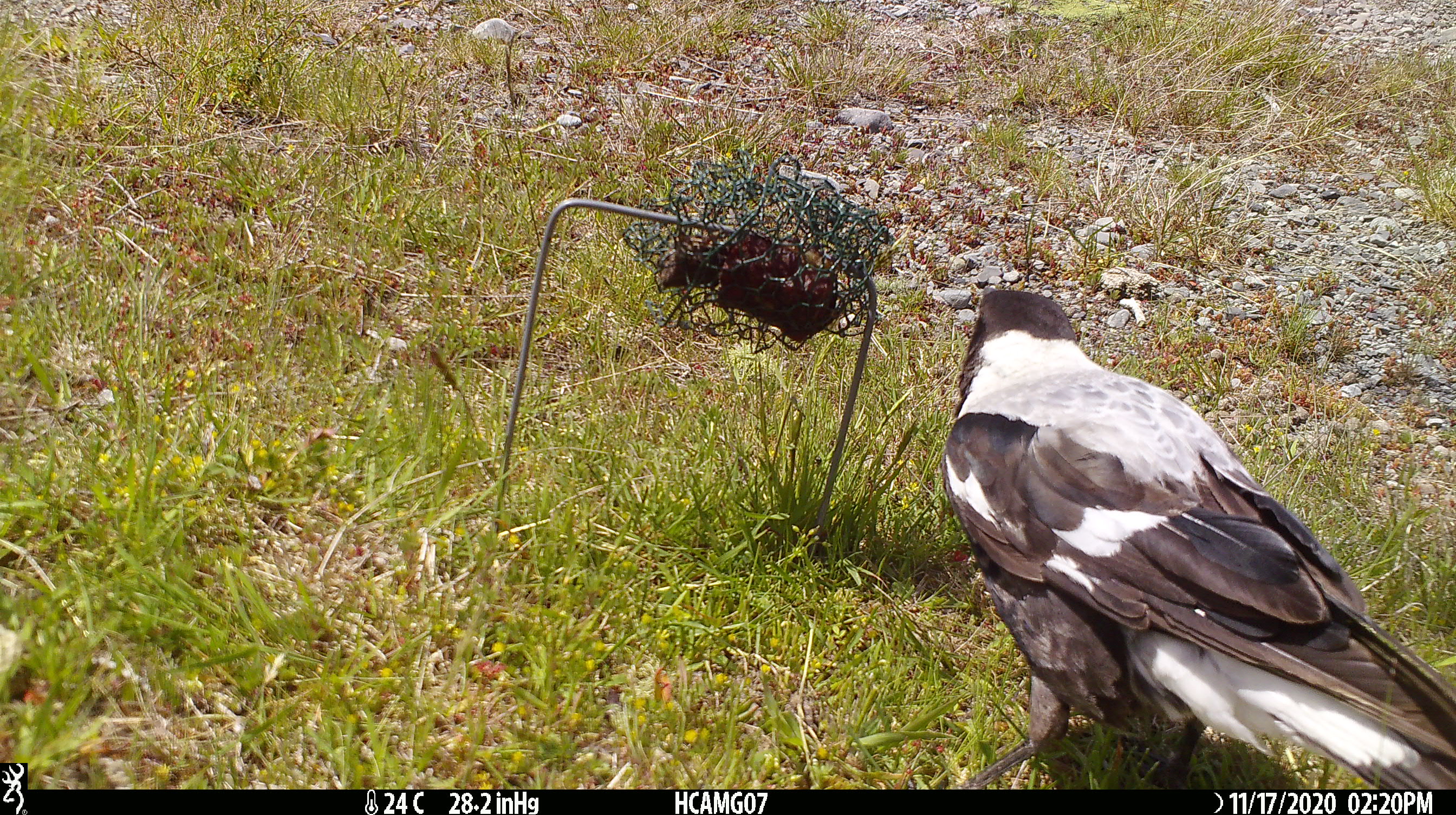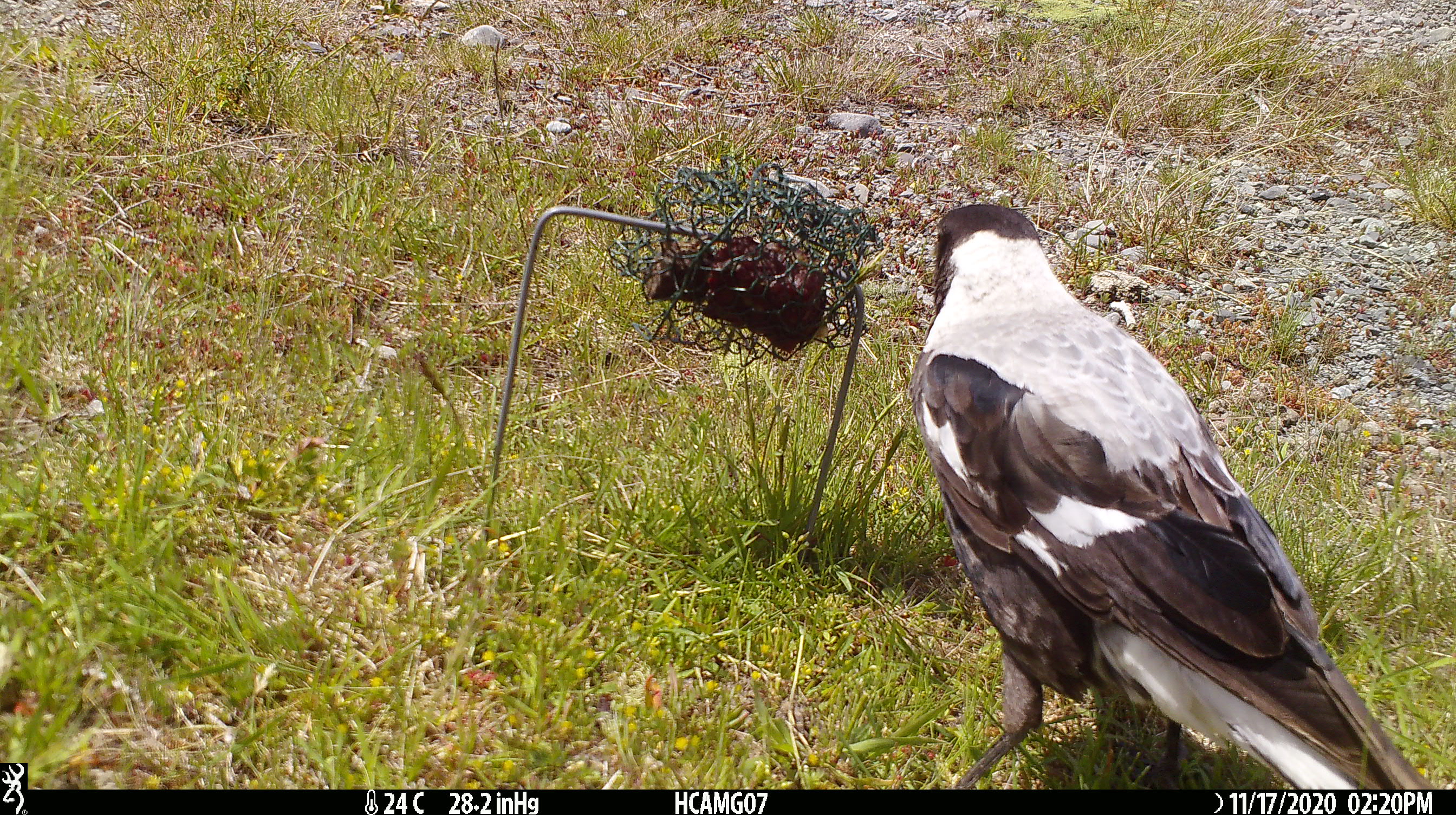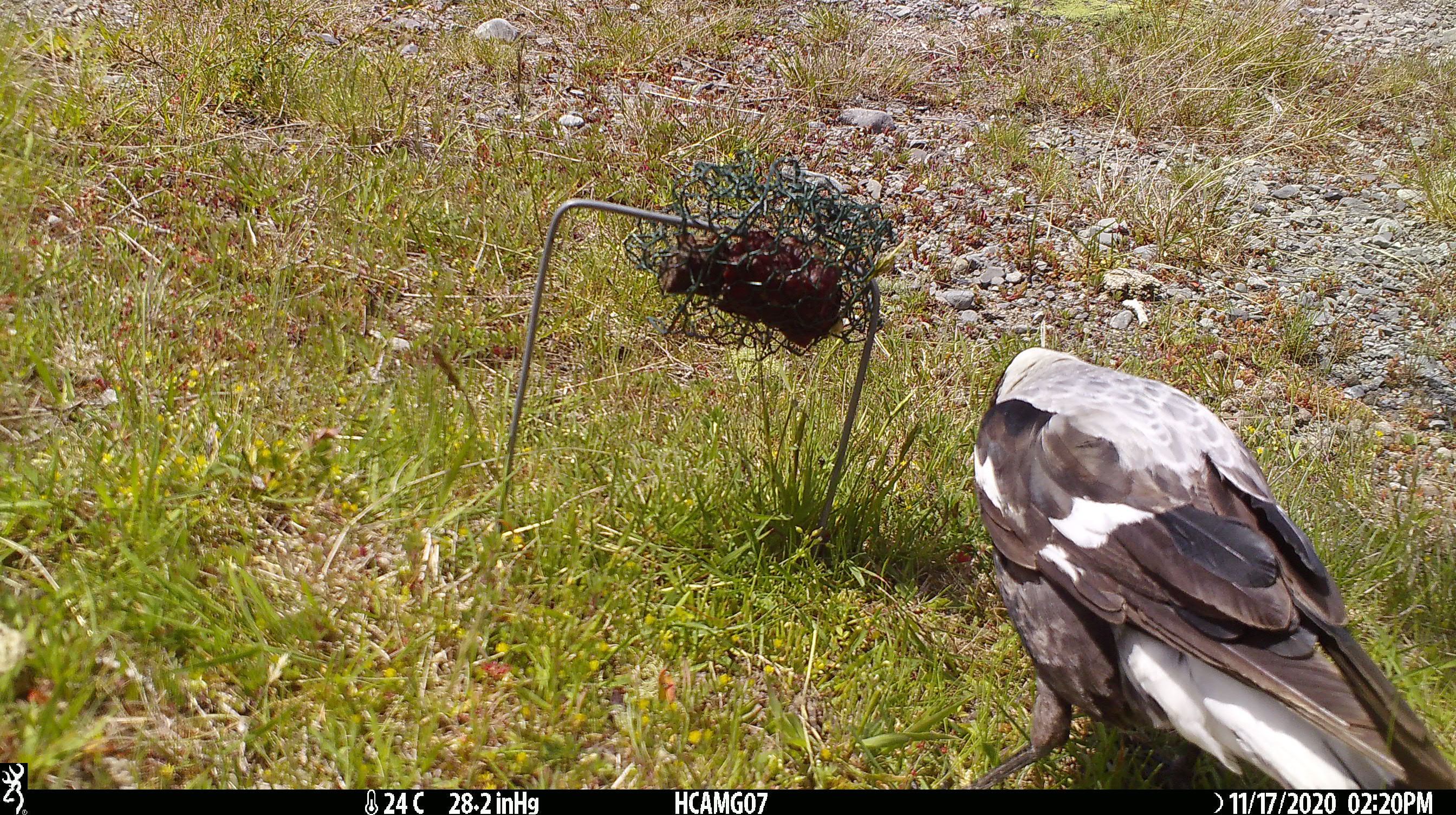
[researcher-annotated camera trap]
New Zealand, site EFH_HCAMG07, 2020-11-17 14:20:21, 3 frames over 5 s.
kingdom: Animalia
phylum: Chordata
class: Aves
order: Passeriformes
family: Artamidae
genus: Gymnorhina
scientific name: Gymnorhina tibicen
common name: australian magpie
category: magpie